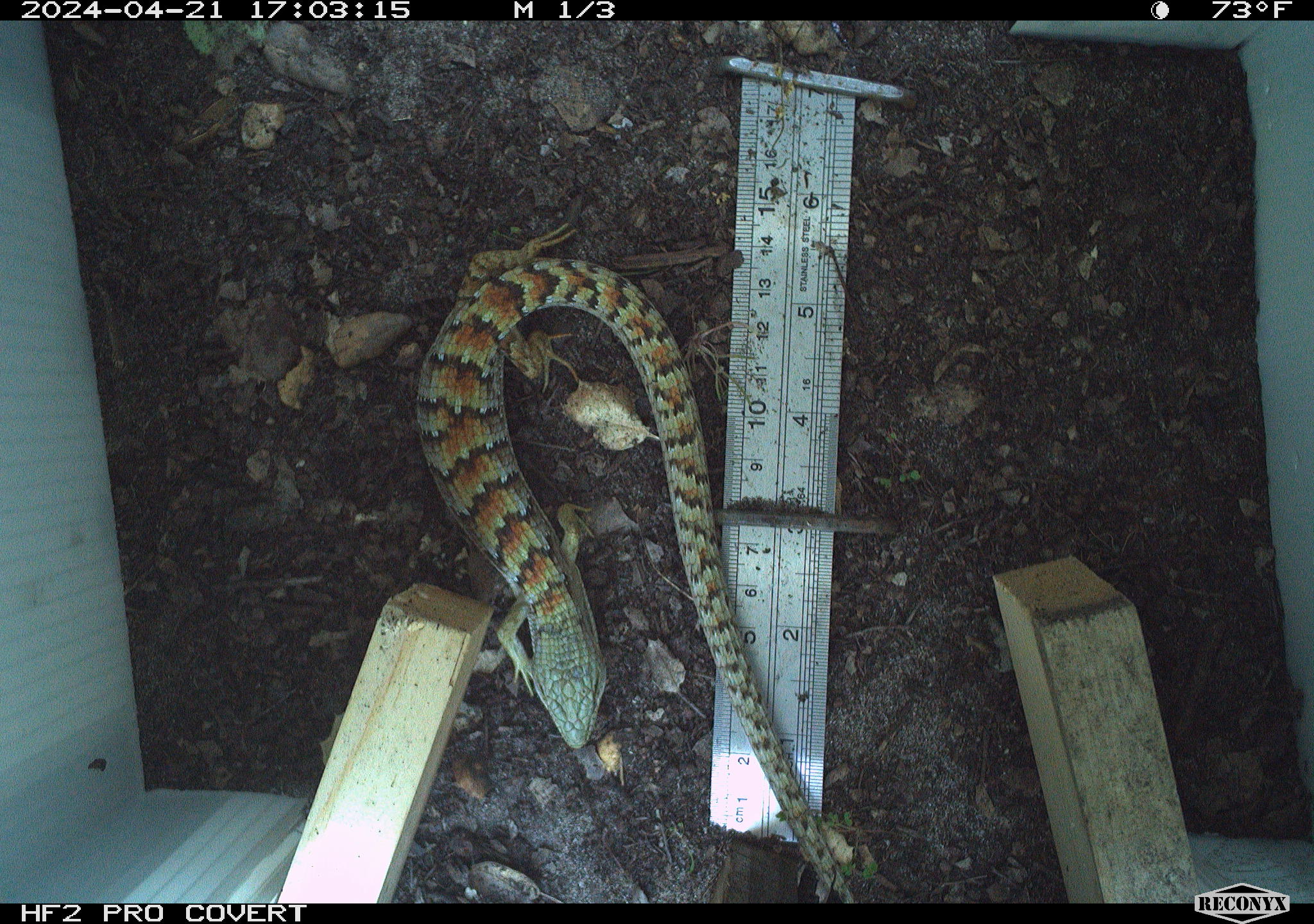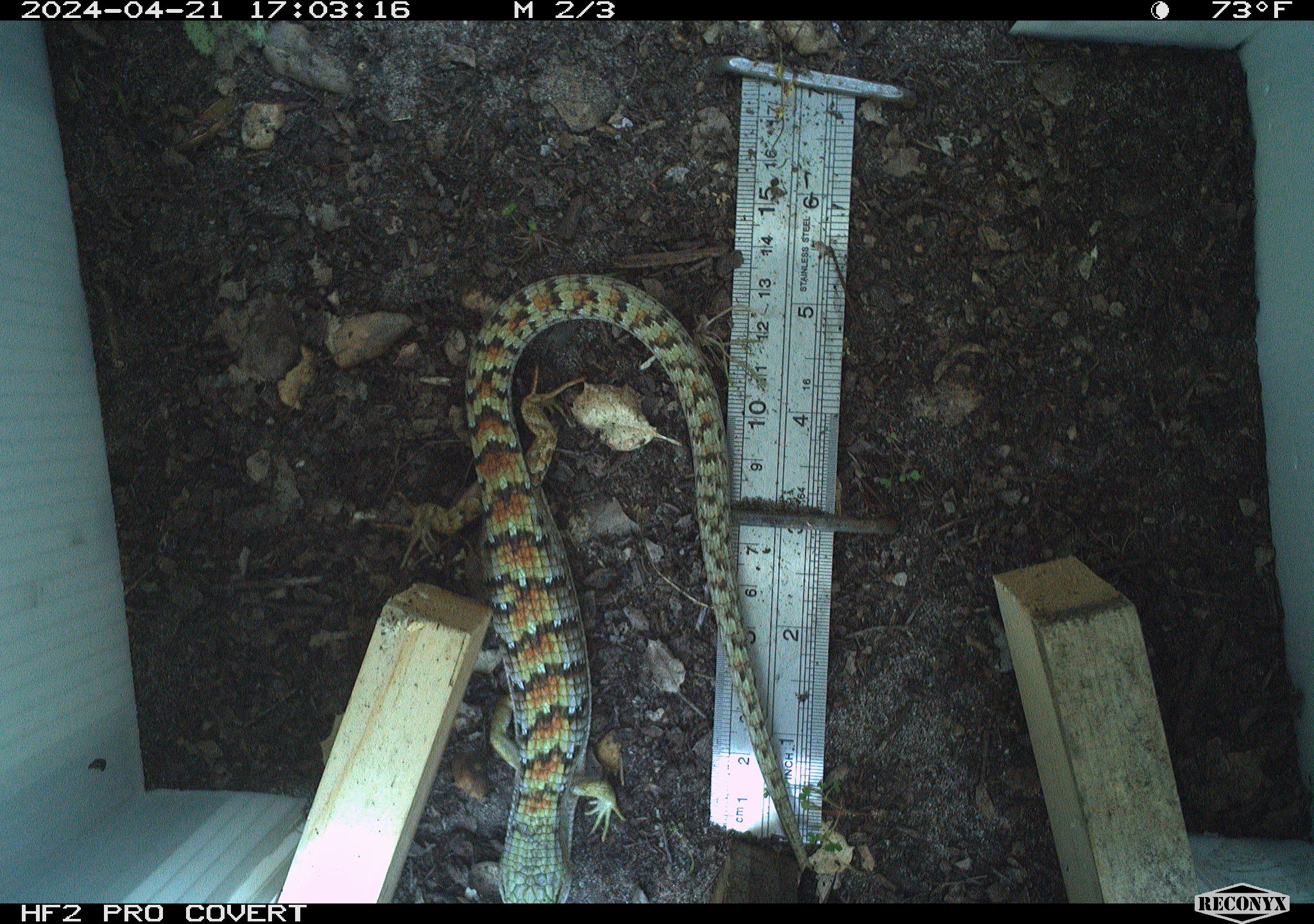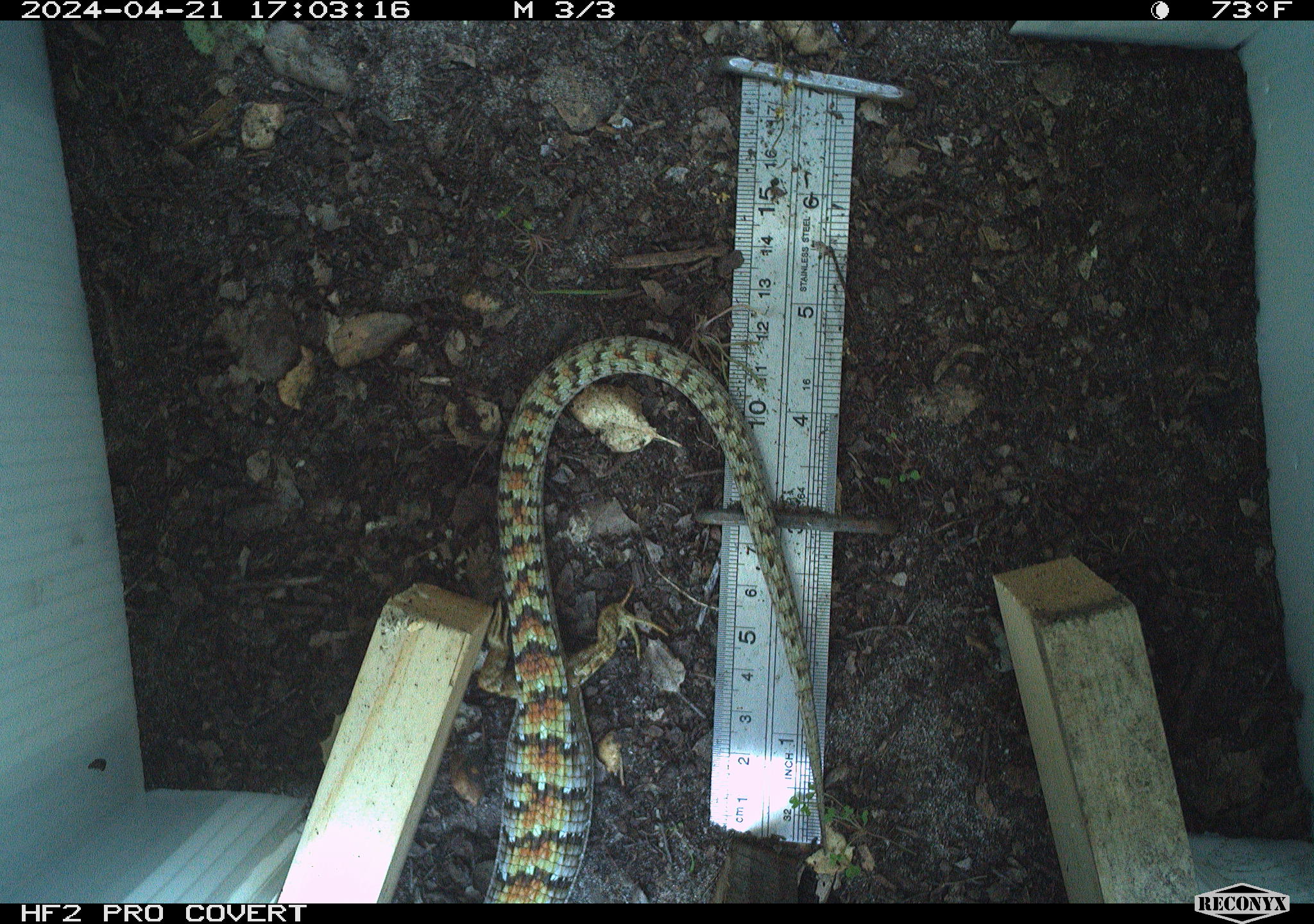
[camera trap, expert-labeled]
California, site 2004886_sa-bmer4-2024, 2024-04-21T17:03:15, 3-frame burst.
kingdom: Animalia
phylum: Chordata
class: Reptilia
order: Squamata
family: Anguidae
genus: Elgaria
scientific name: Elgaria multicarinata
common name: southern alligator lizard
Southern alligator lizard (Elgaria multicarinata).